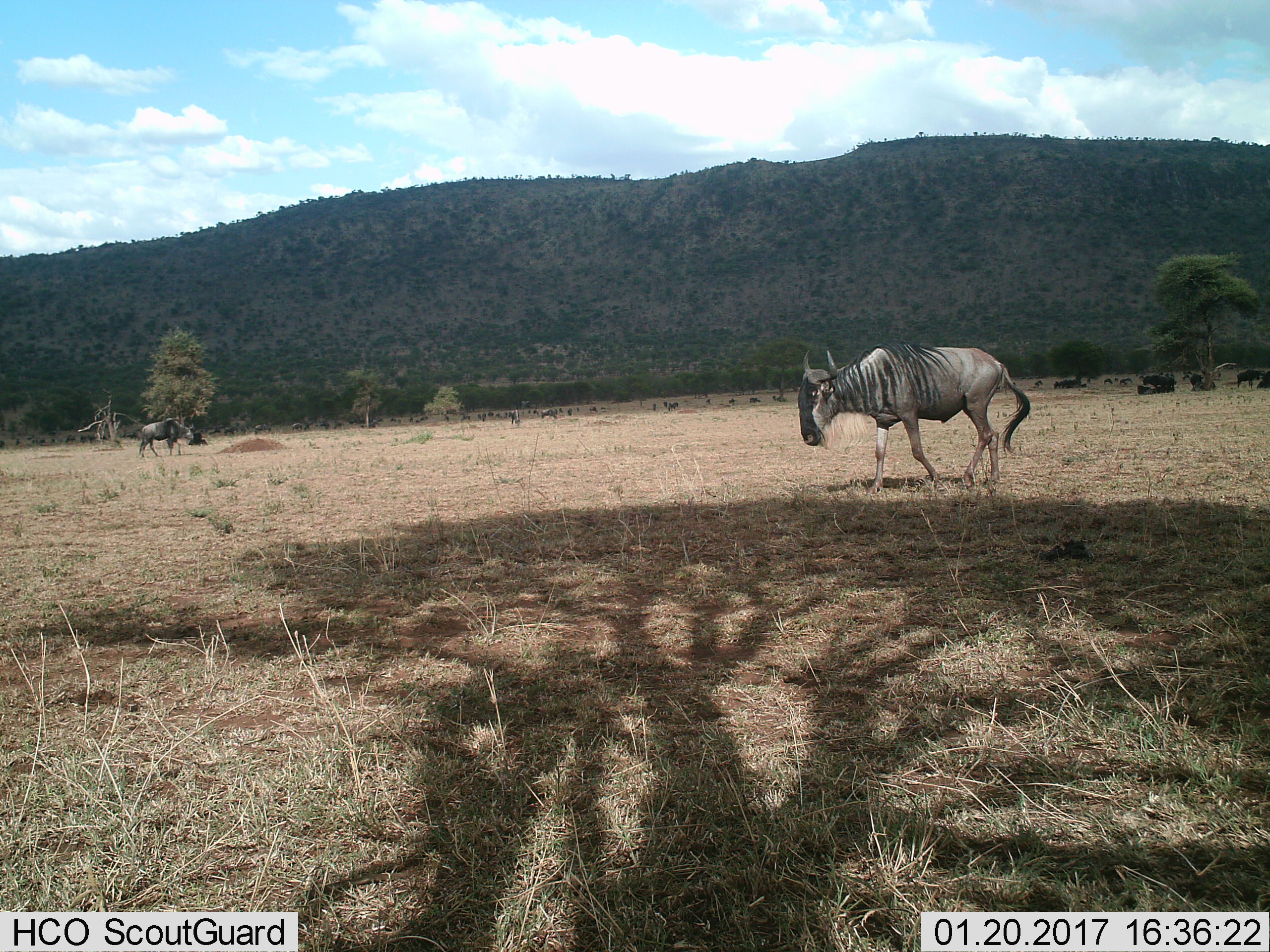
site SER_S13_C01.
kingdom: Animalia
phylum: Chordata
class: Mammalia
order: Artiodactyla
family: Bovidae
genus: Connochaetes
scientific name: Connochaetes taurinus taurinus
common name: blue wildebeest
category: wildebeestblue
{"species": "wildebeestblue (blue wildebeest) (Connochaetes taurinus taurinus)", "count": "11-50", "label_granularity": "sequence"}